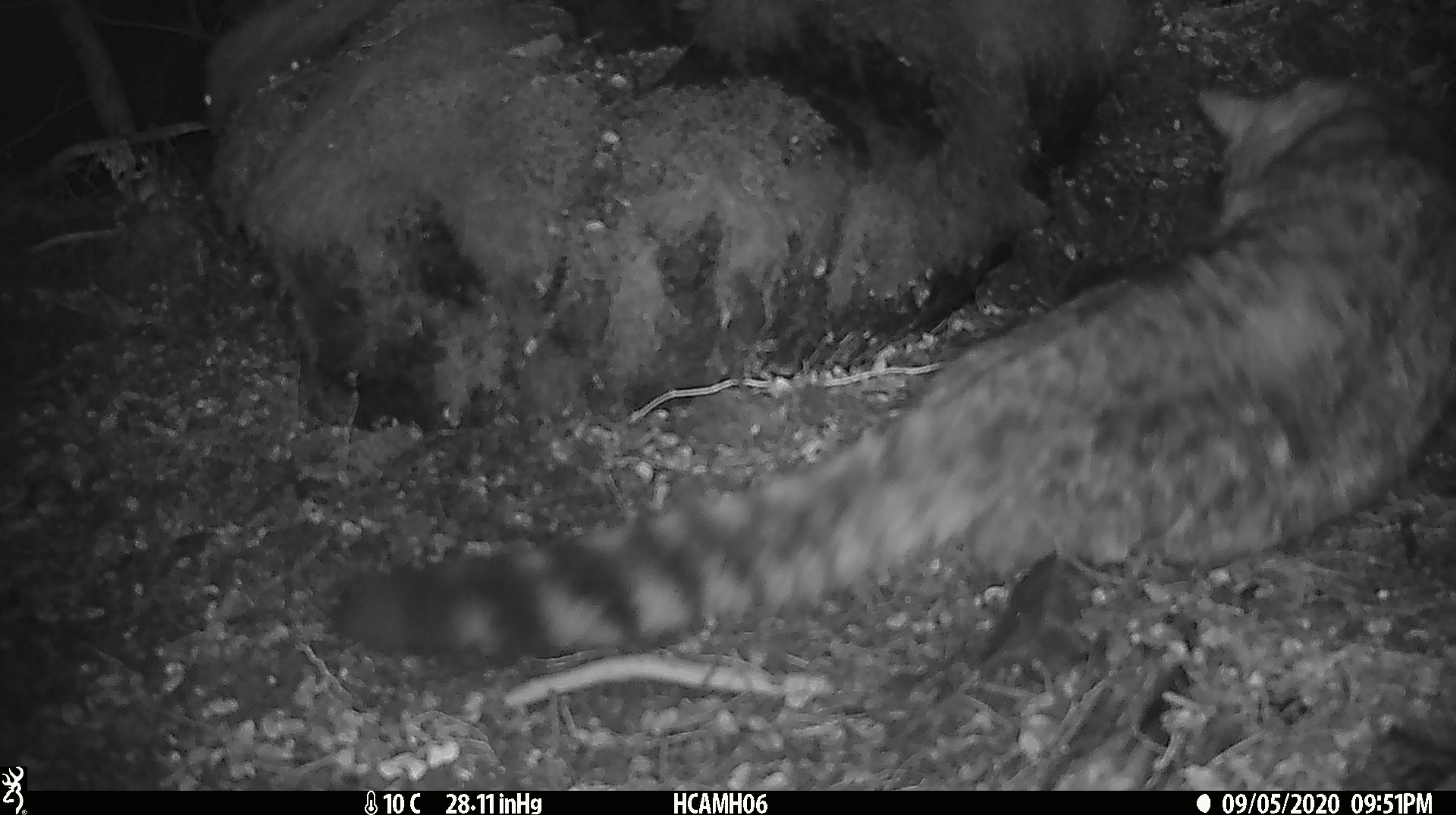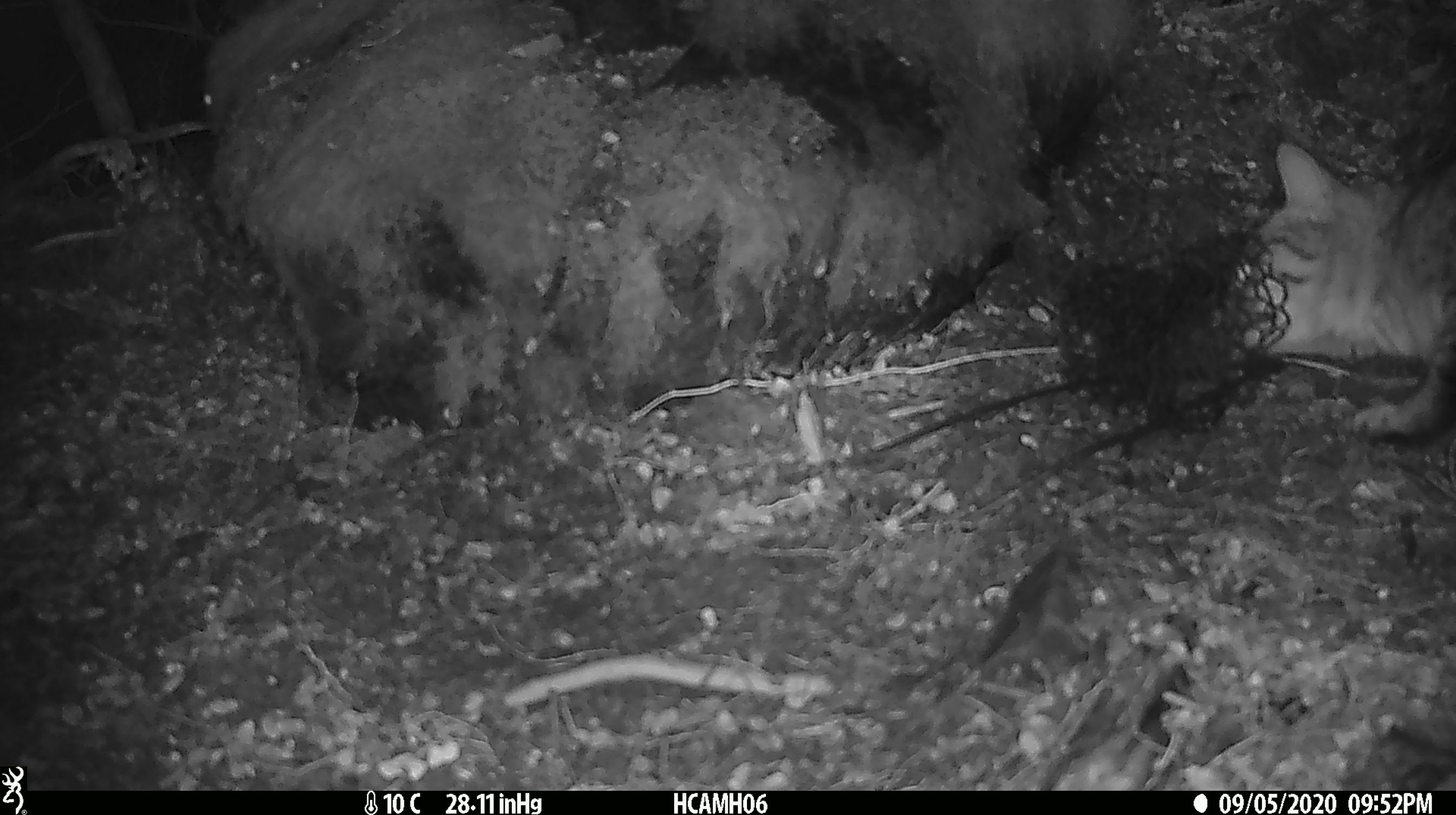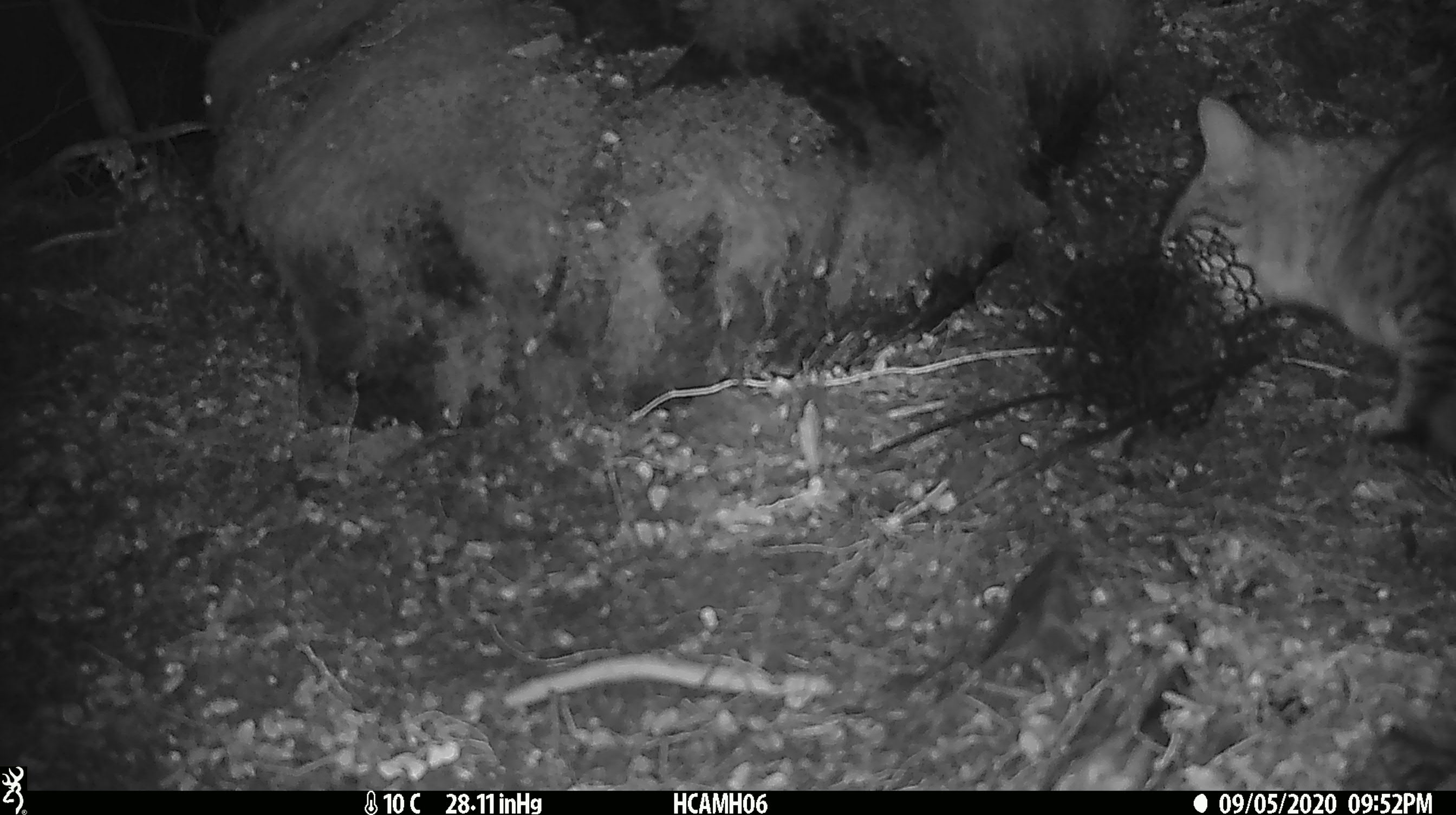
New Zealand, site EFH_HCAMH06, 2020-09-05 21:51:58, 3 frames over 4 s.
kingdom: Animalia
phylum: Chordata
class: Mammalia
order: Carnivora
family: Felidae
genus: Felis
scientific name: Felis catus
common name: domestic cat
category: cat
Cat (domestic cat) (Felis catus).